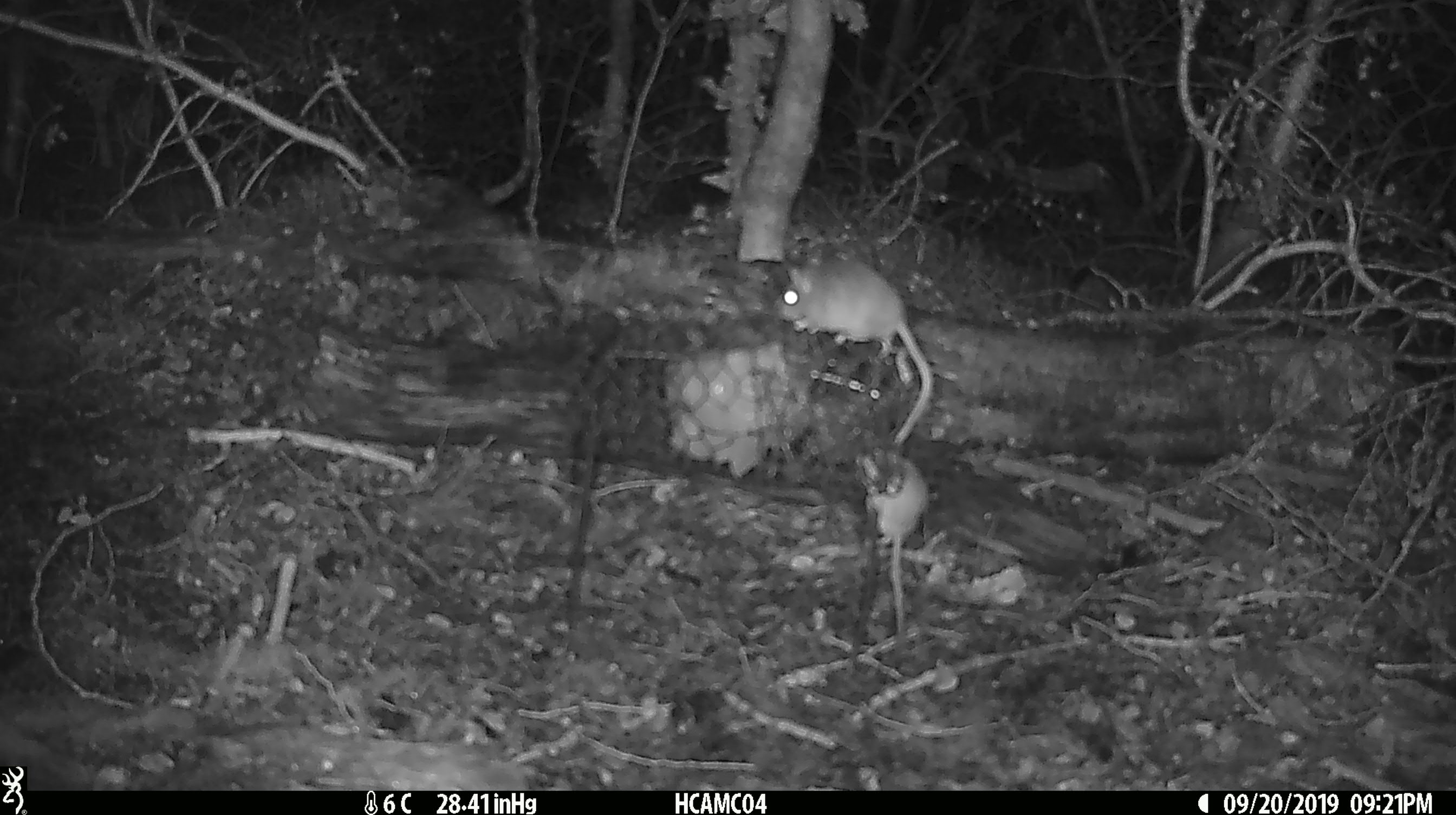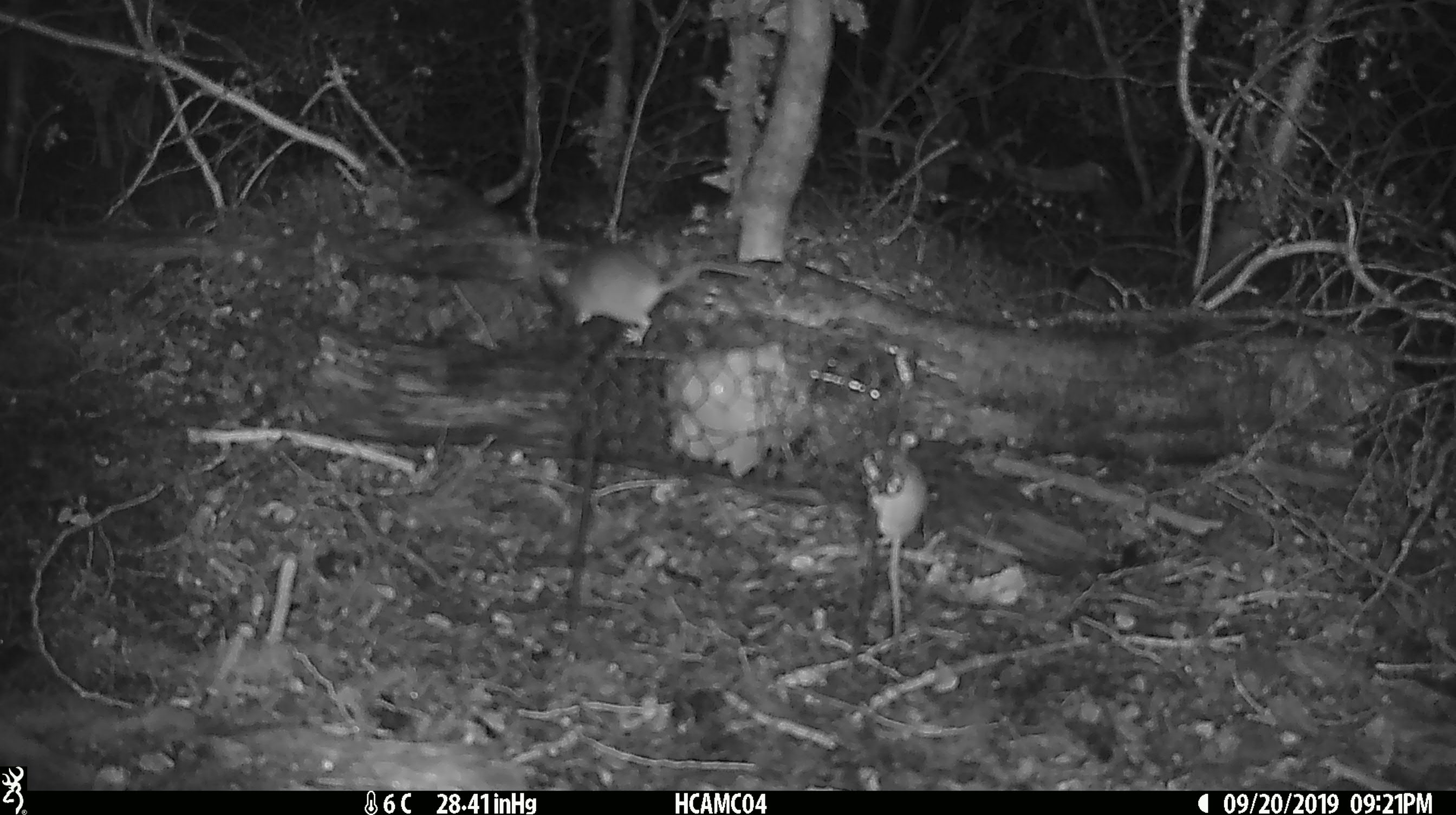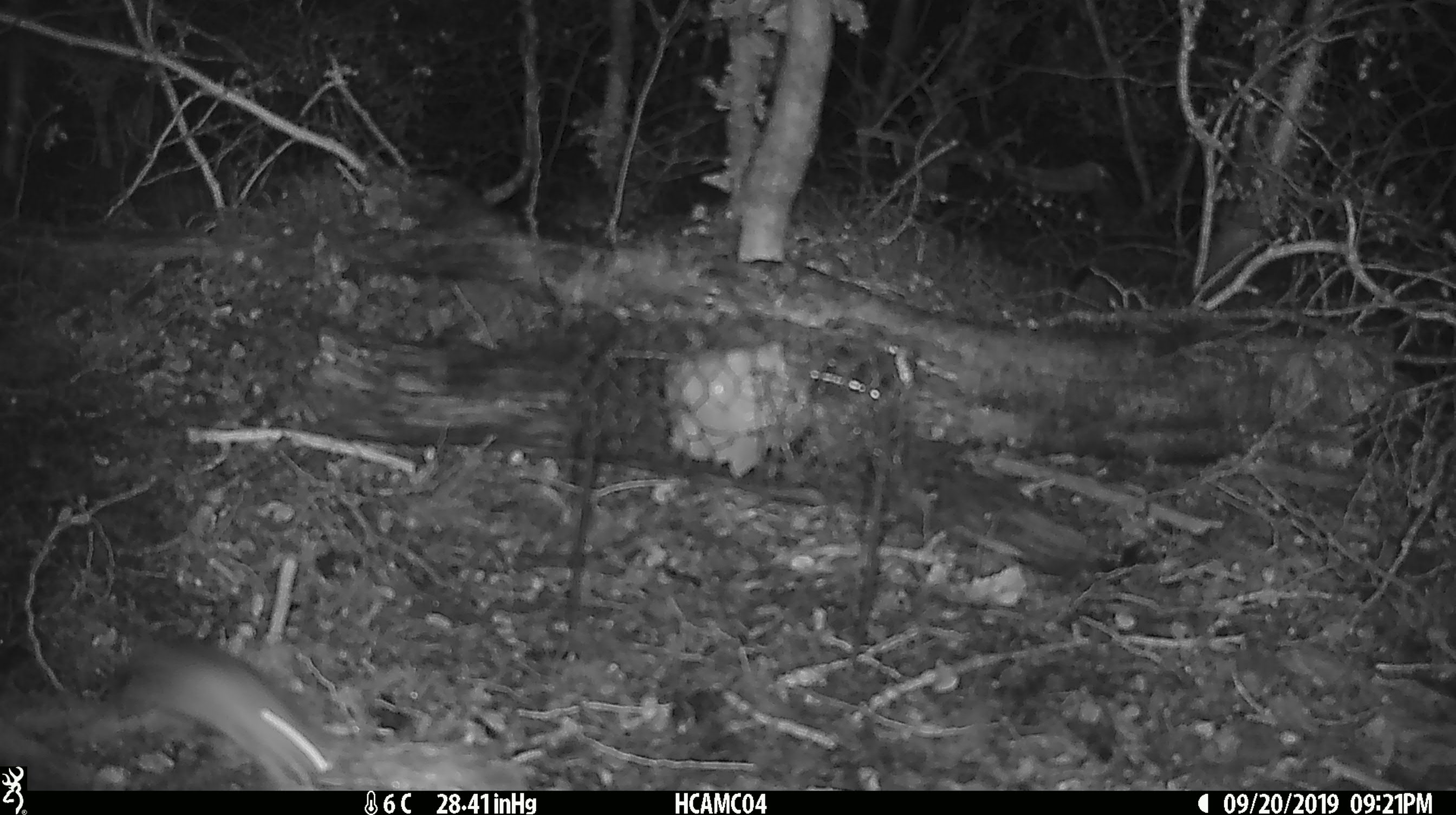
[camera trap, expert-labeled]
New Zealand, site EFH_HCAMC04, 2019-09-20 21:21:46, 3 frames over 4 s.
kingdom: Animalia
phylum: Chordata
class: Mammalia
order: Rodentia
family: Muridae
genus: Mus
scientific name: Mus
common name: mouse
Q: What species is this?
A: Mouse (Mus).